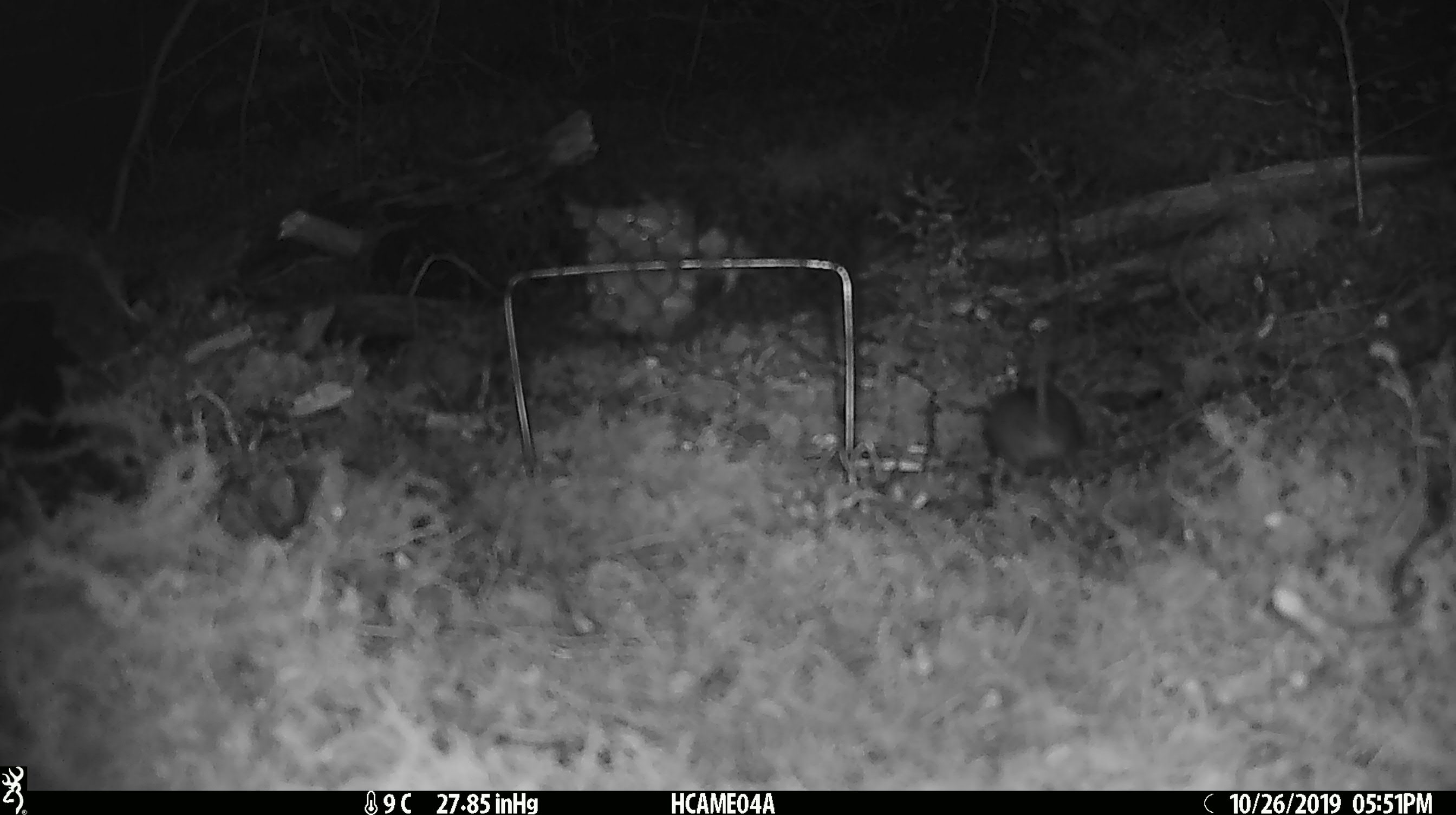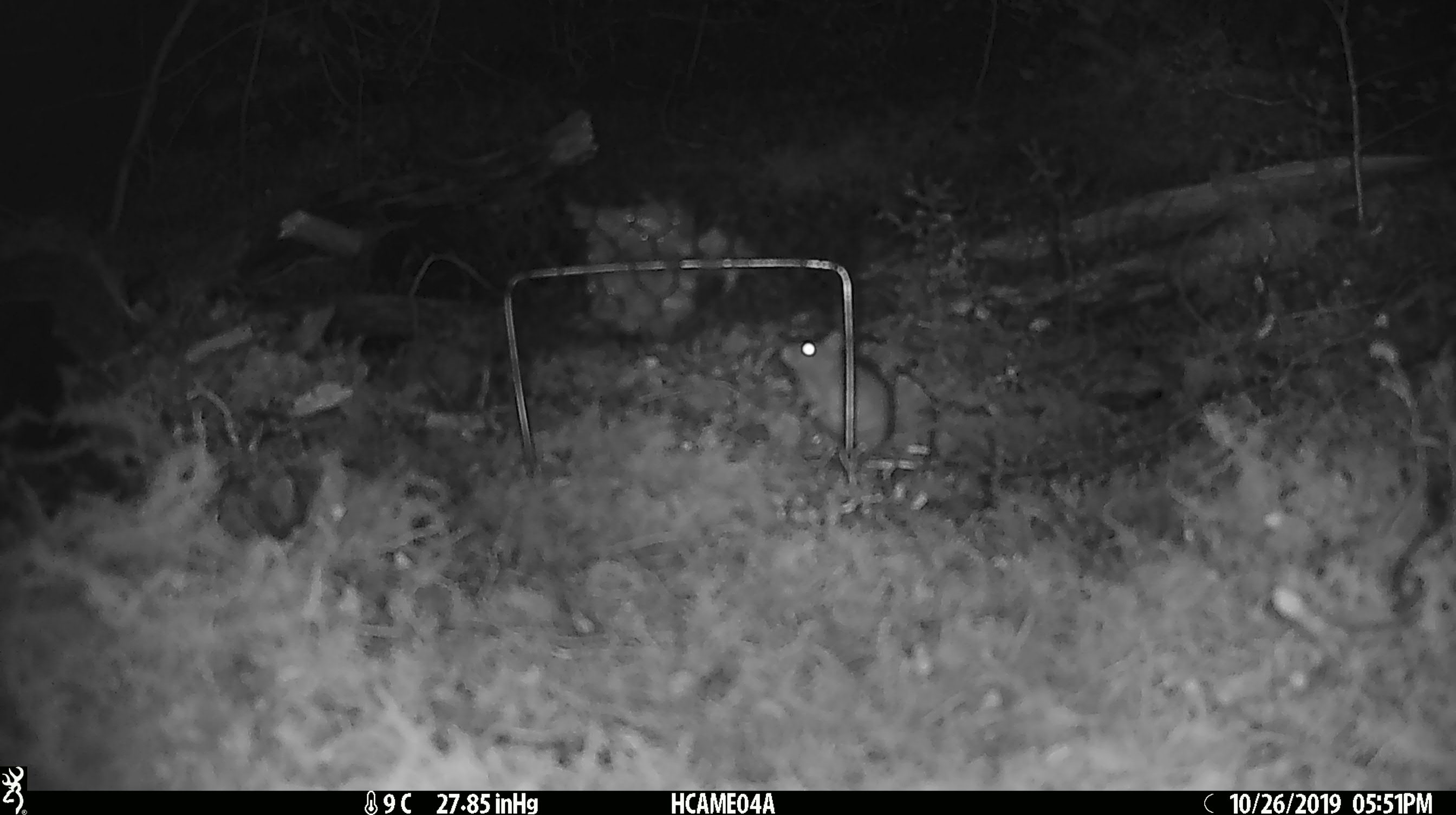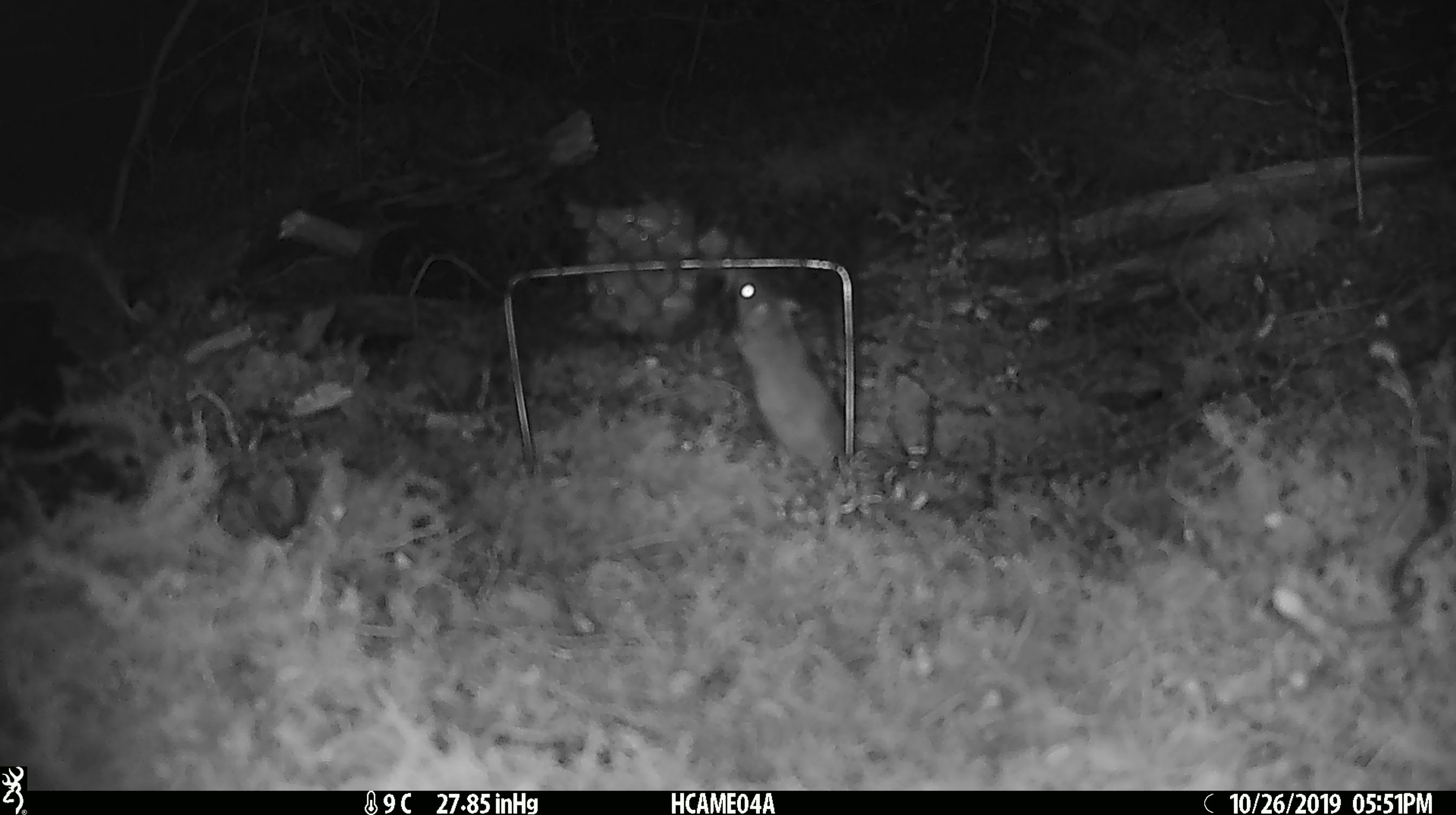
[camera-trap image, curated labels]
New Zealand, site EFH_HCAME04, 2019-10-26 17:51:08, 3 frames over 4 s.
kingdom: Animalia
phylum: Chordata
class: Mammalia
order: Rodentia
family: Muridae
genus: Mus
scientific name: Mus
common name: mouse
Mouse (Mus).